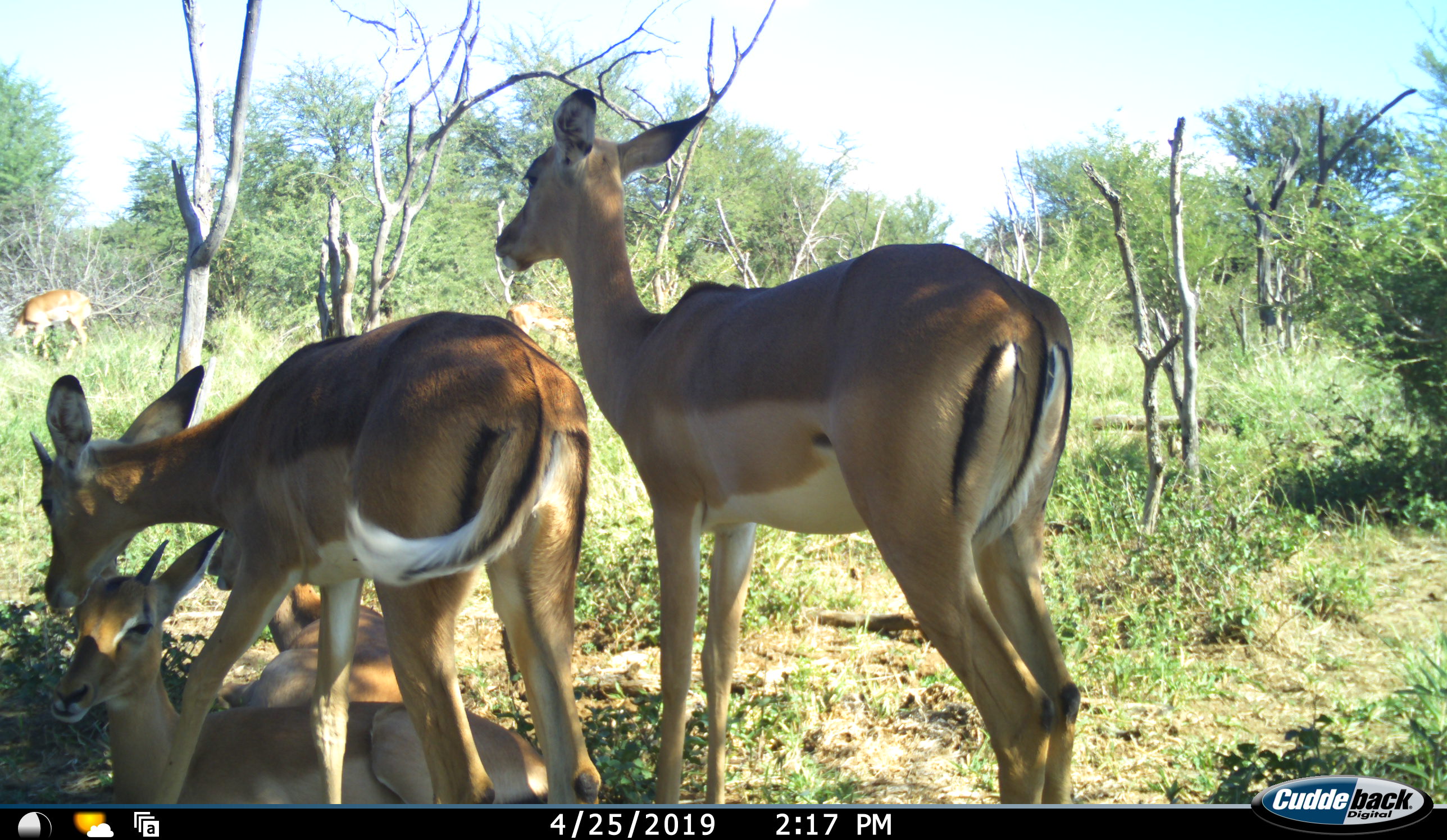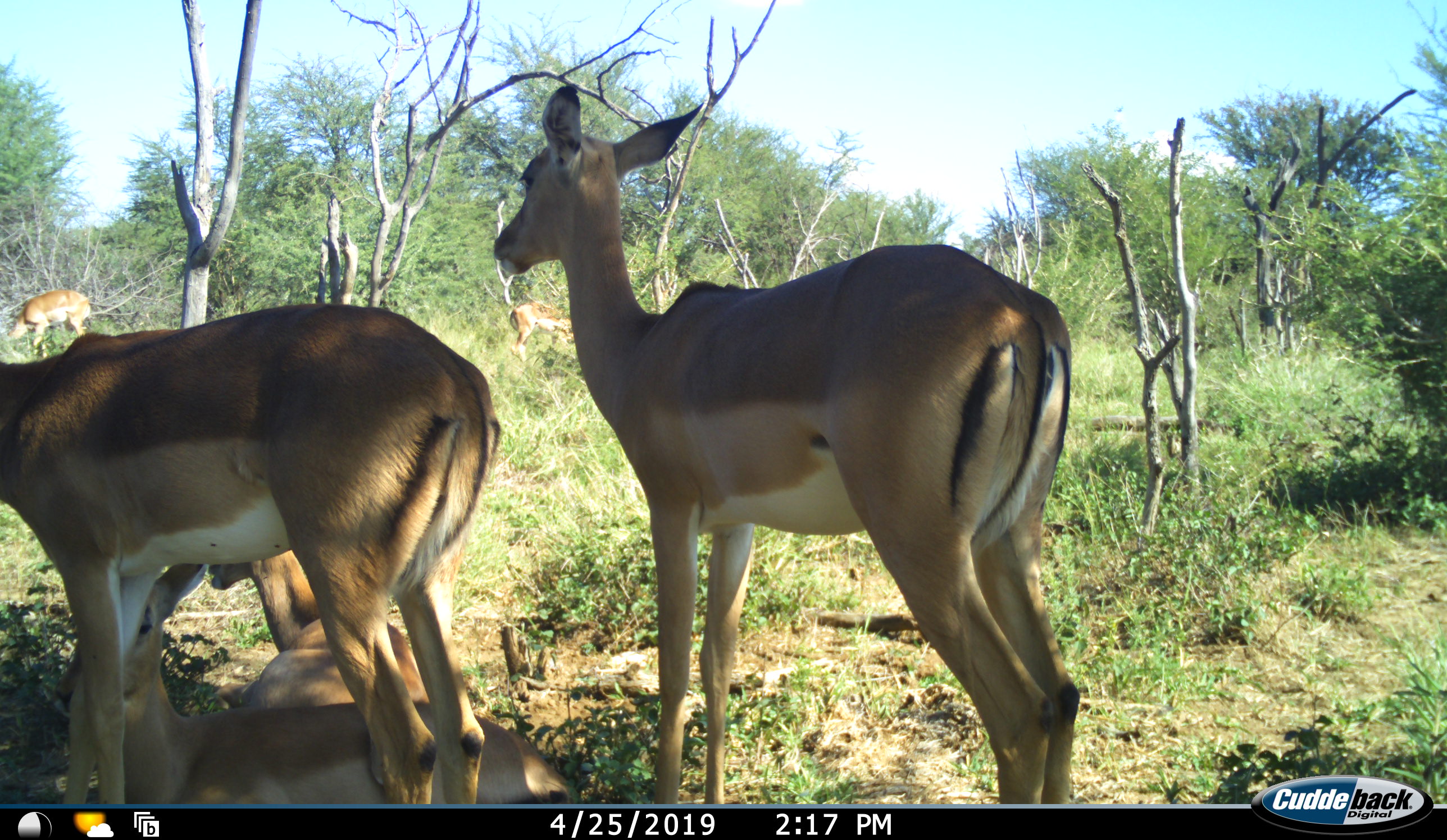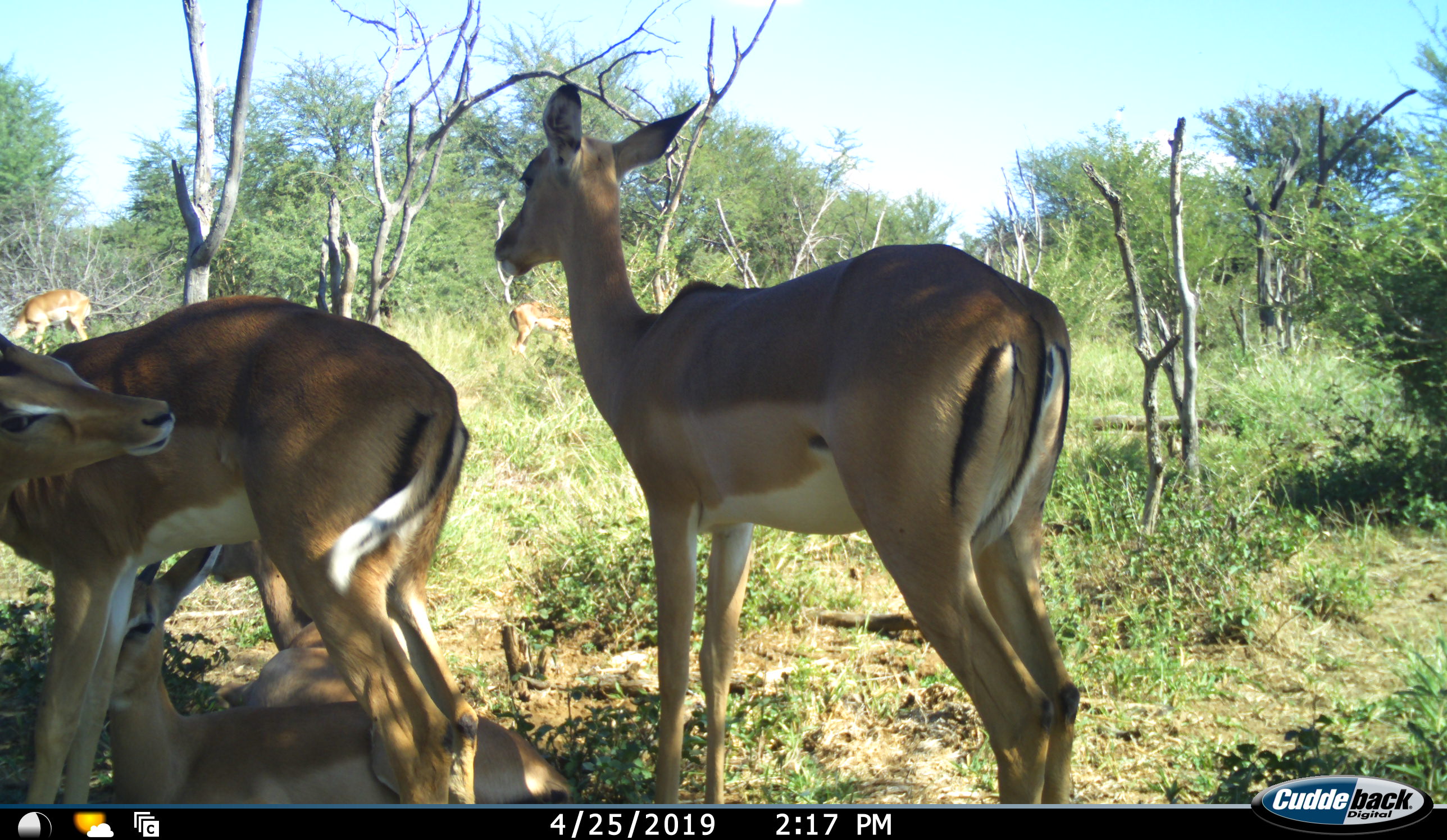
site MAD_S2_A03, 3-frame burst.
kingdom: Animalia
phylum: Chordata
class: Mammalia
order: Artiodactyla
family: Bovidae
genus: Aepyceros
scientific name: Aepyceros melampus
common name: impala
Impala (Aepyceros melampus), count 5. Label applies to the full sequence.